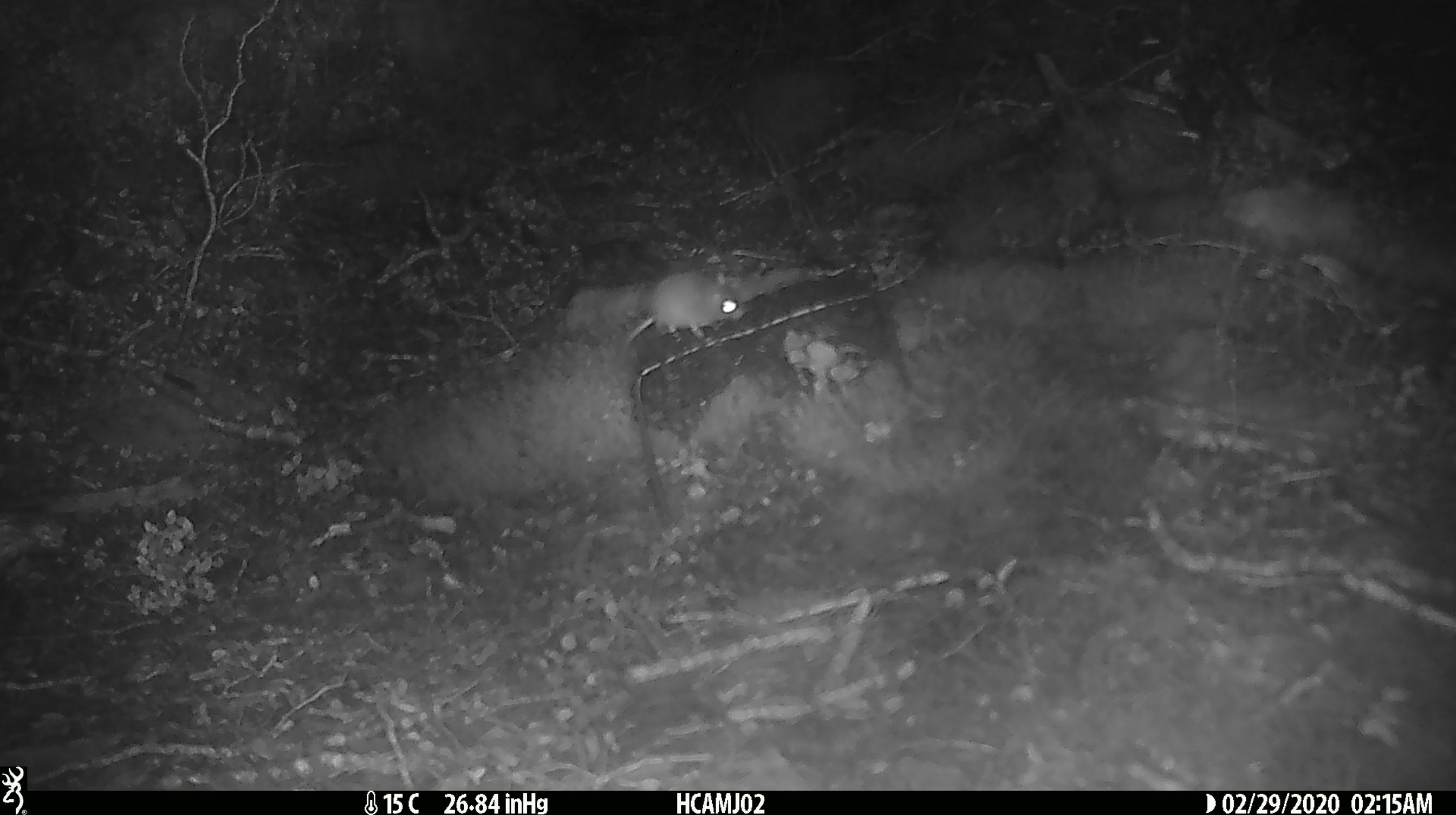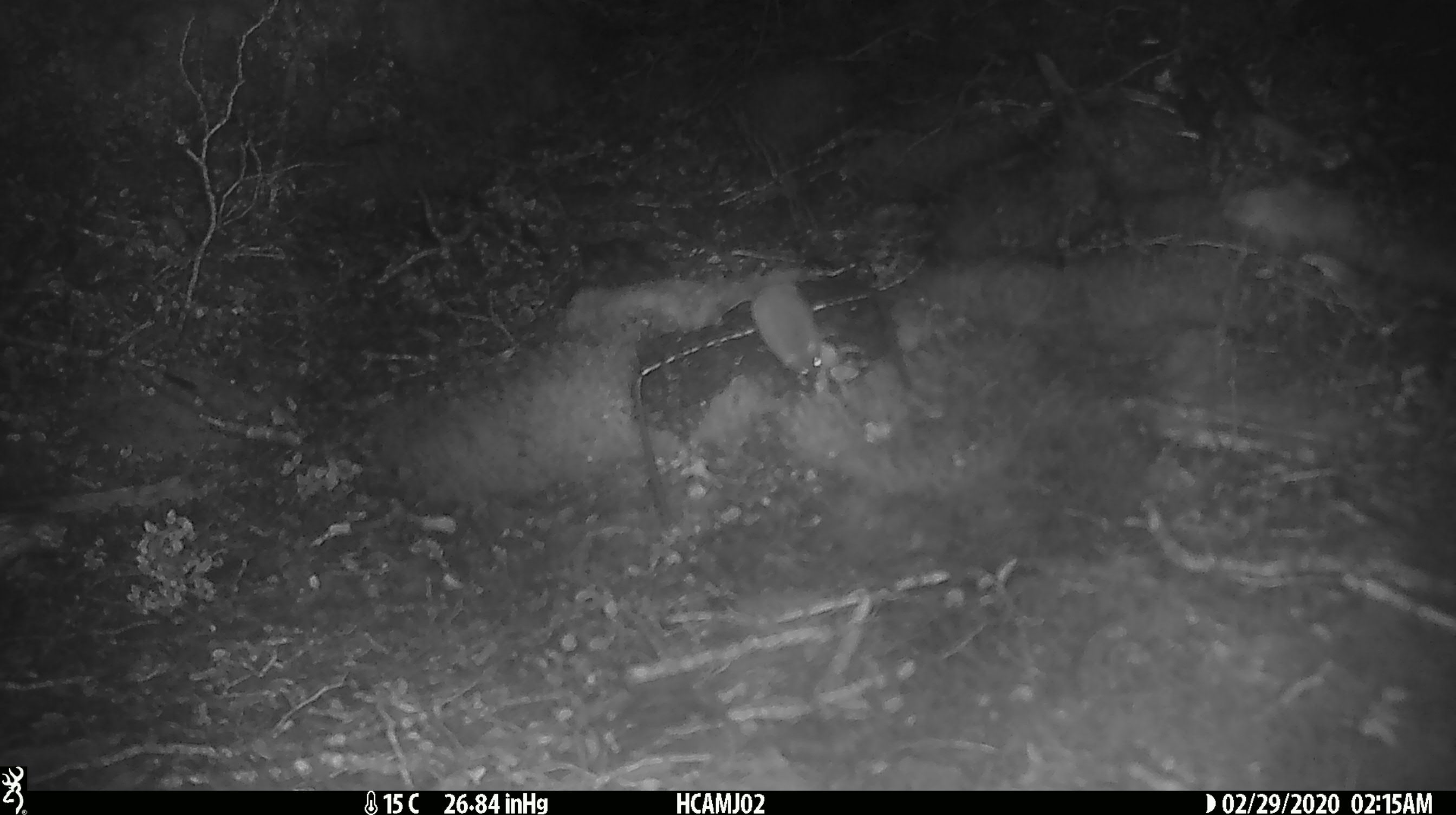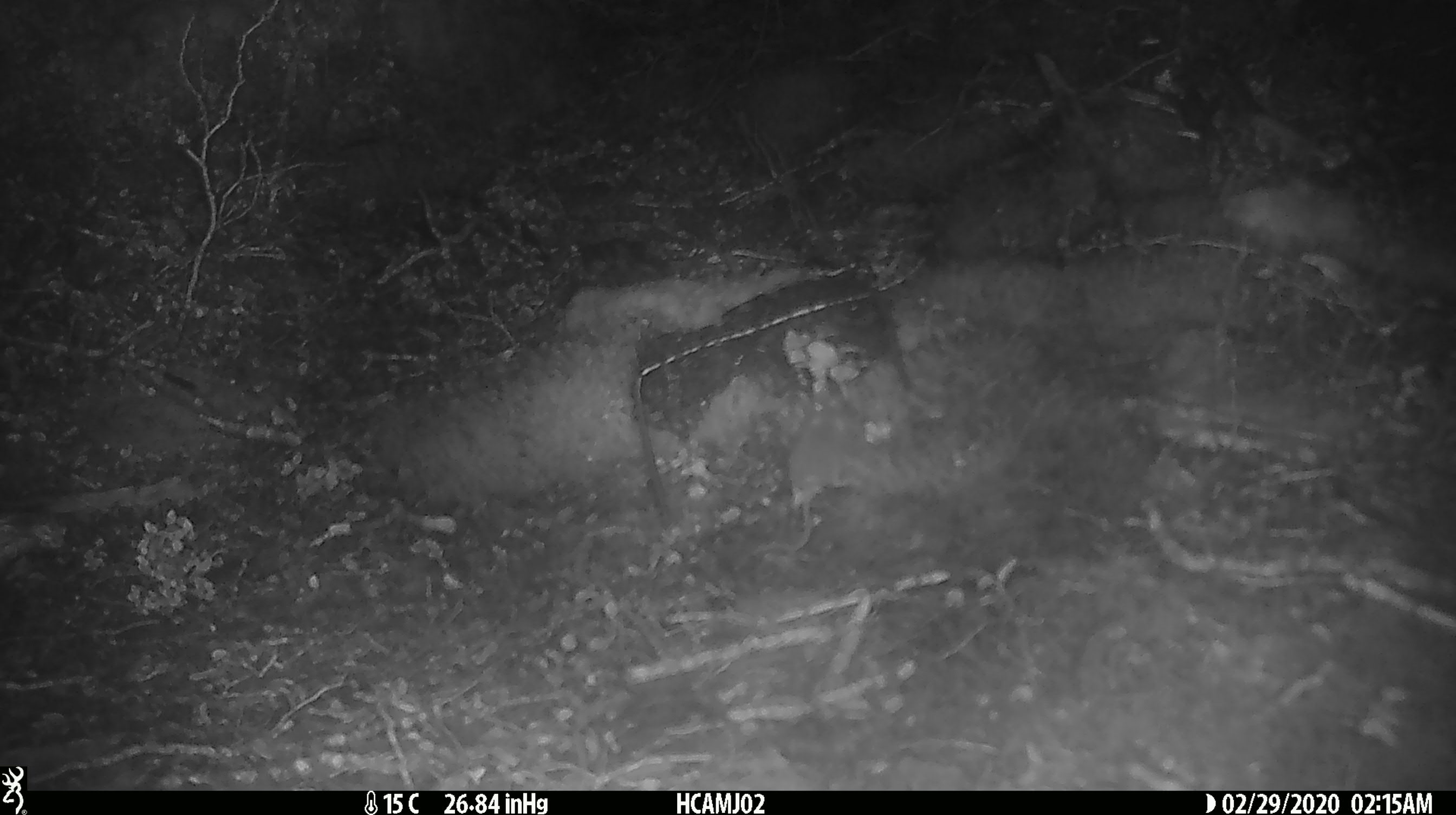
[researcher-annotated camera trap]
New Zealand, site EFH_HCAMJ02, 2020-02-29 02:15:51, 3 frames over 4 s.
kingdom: Animalia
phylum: Chordata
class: Mammalia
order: Rodentia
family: Muridae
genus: Mus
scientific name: Mus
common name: mouse